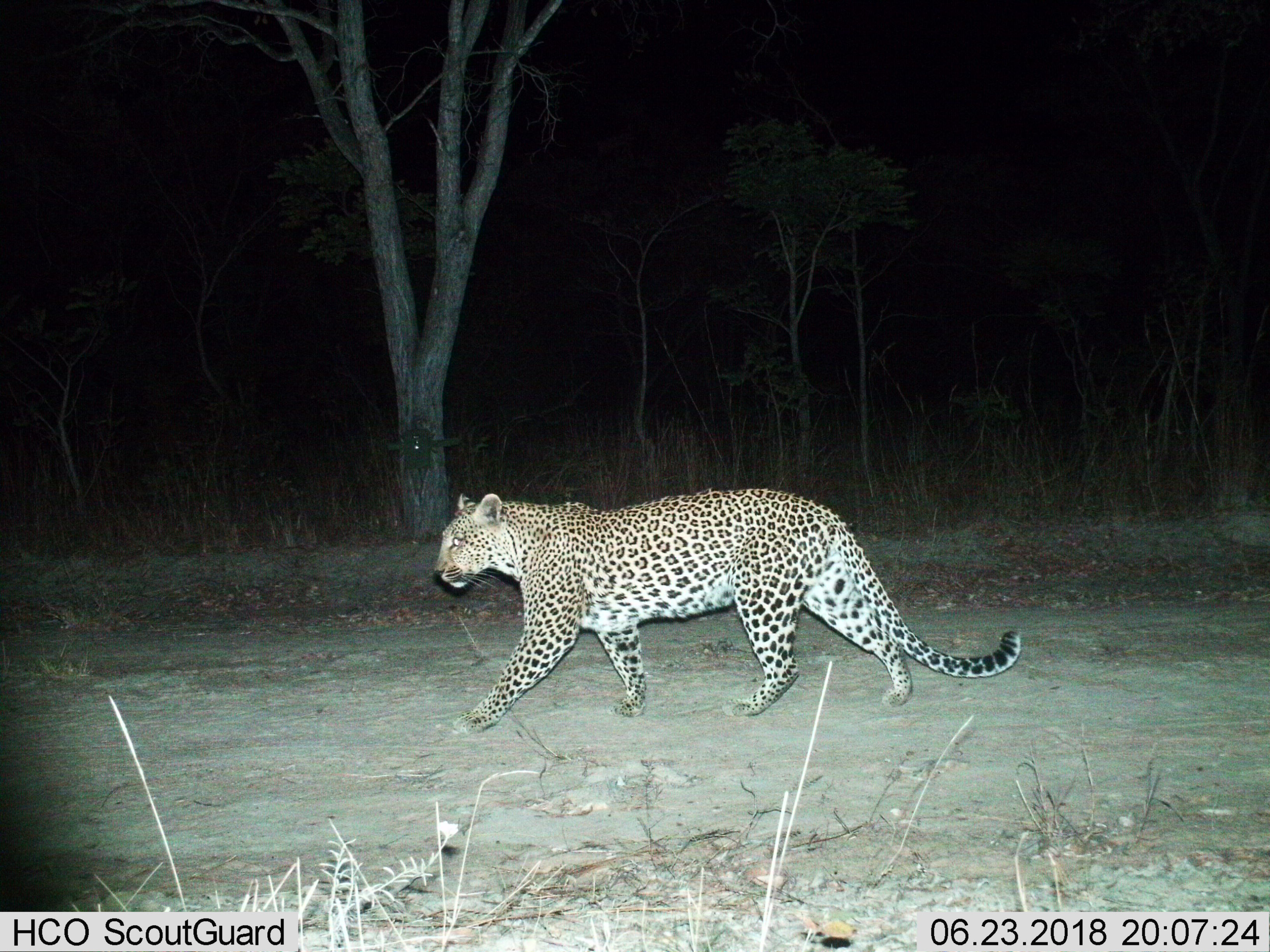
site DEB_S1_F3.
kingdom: Animalia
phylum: Chordata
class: Mammalia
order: Carnivora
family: Felidae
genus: Panthera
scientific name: Panthera pardus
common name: leopard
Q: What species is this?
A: Leopard (Panthera pardus).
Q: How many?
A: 1.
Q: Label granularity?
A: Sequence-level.